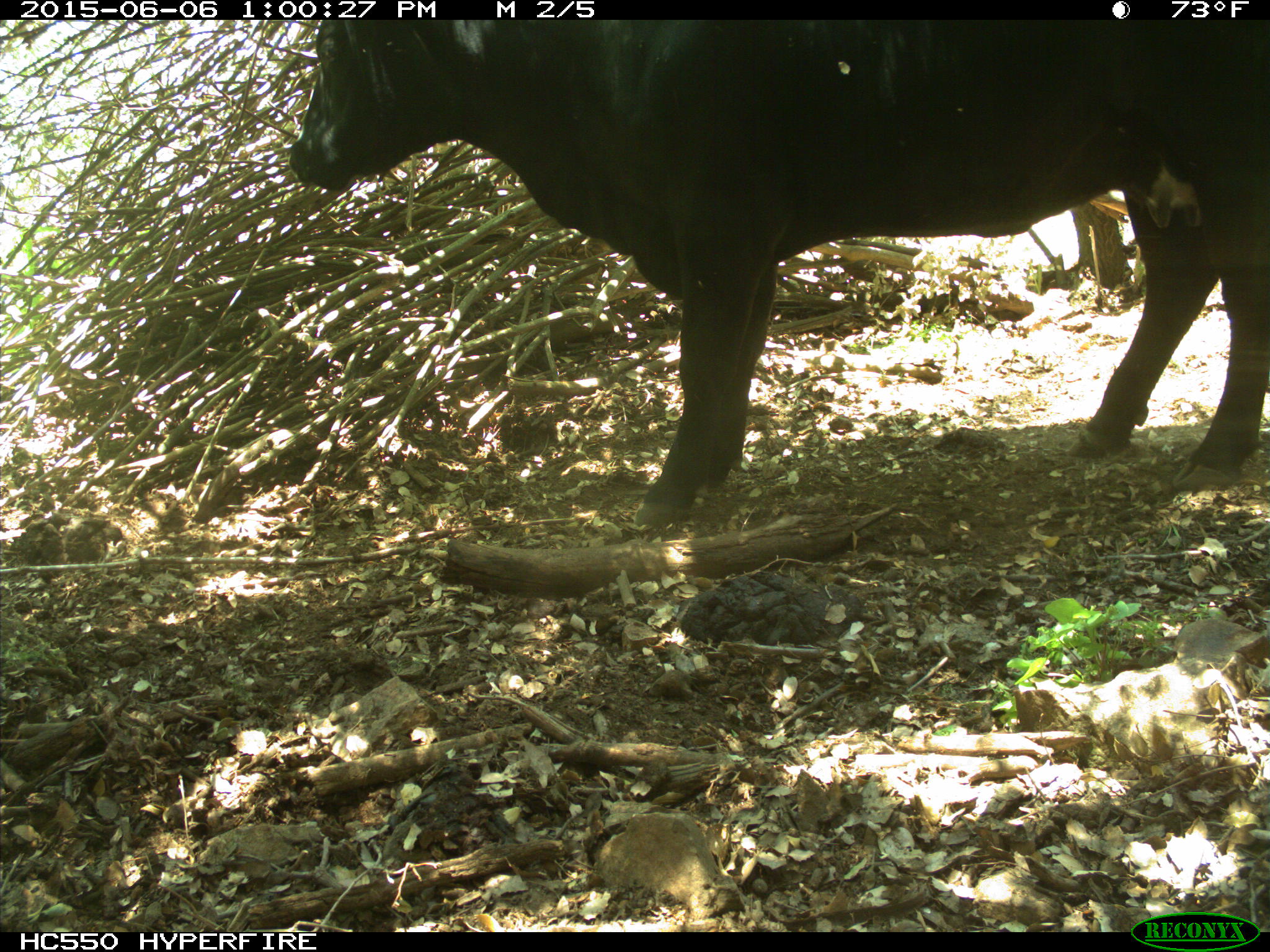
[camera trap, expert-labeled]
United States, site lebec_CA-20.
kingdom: Animalia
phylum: Chordata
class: Mammalia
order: Artiodactyla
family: Bovidae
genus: Bos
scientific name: Bos taurus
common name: domestic cow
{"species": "Bos taurus (domestic cow)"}